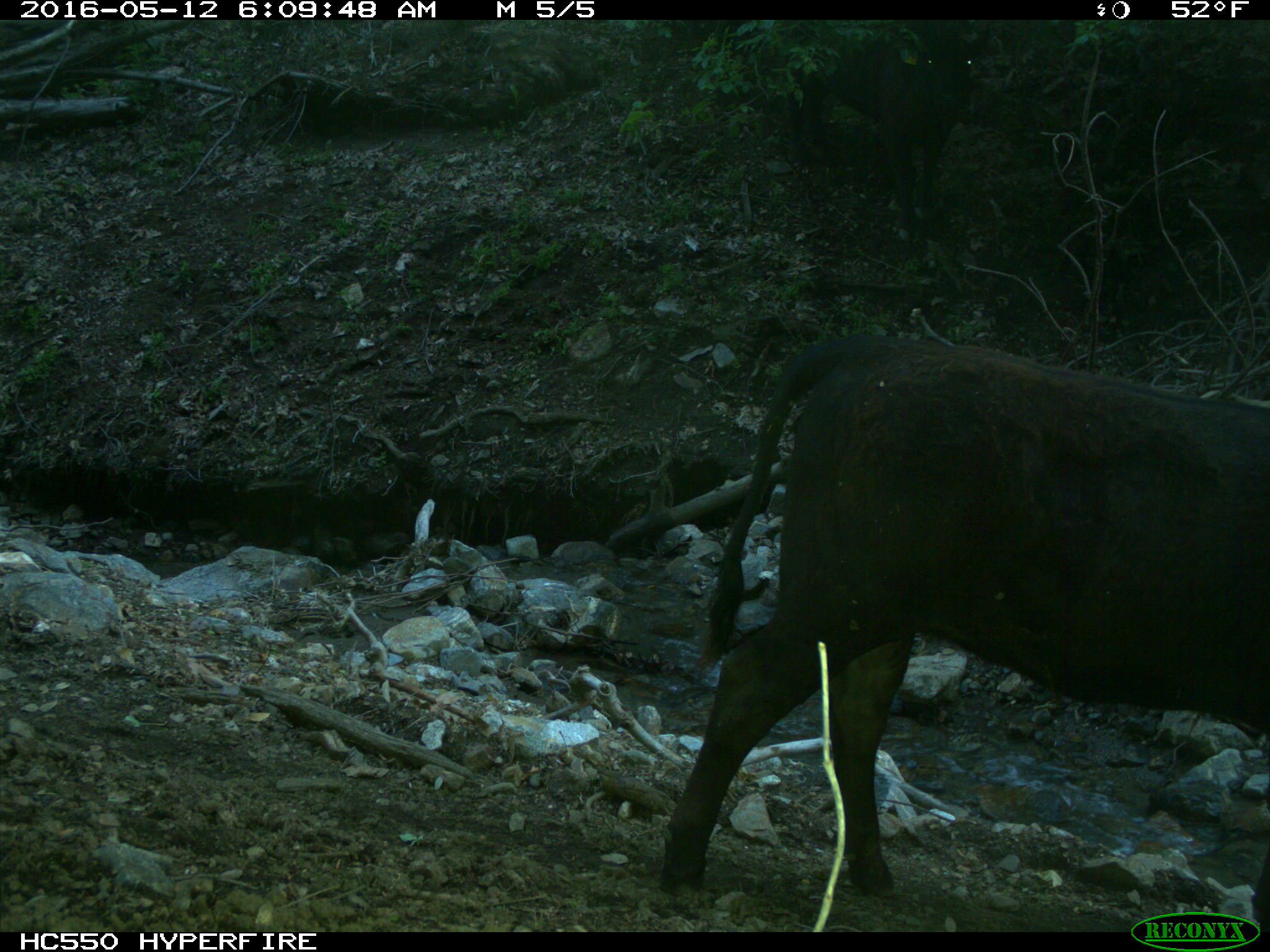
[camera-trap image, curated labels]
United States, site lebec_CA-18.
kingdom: Animalia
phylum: Chordata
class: Mammalia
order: Artiodactyla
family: Bovidae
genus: Bos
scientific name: Bos taurus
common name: domestic cow